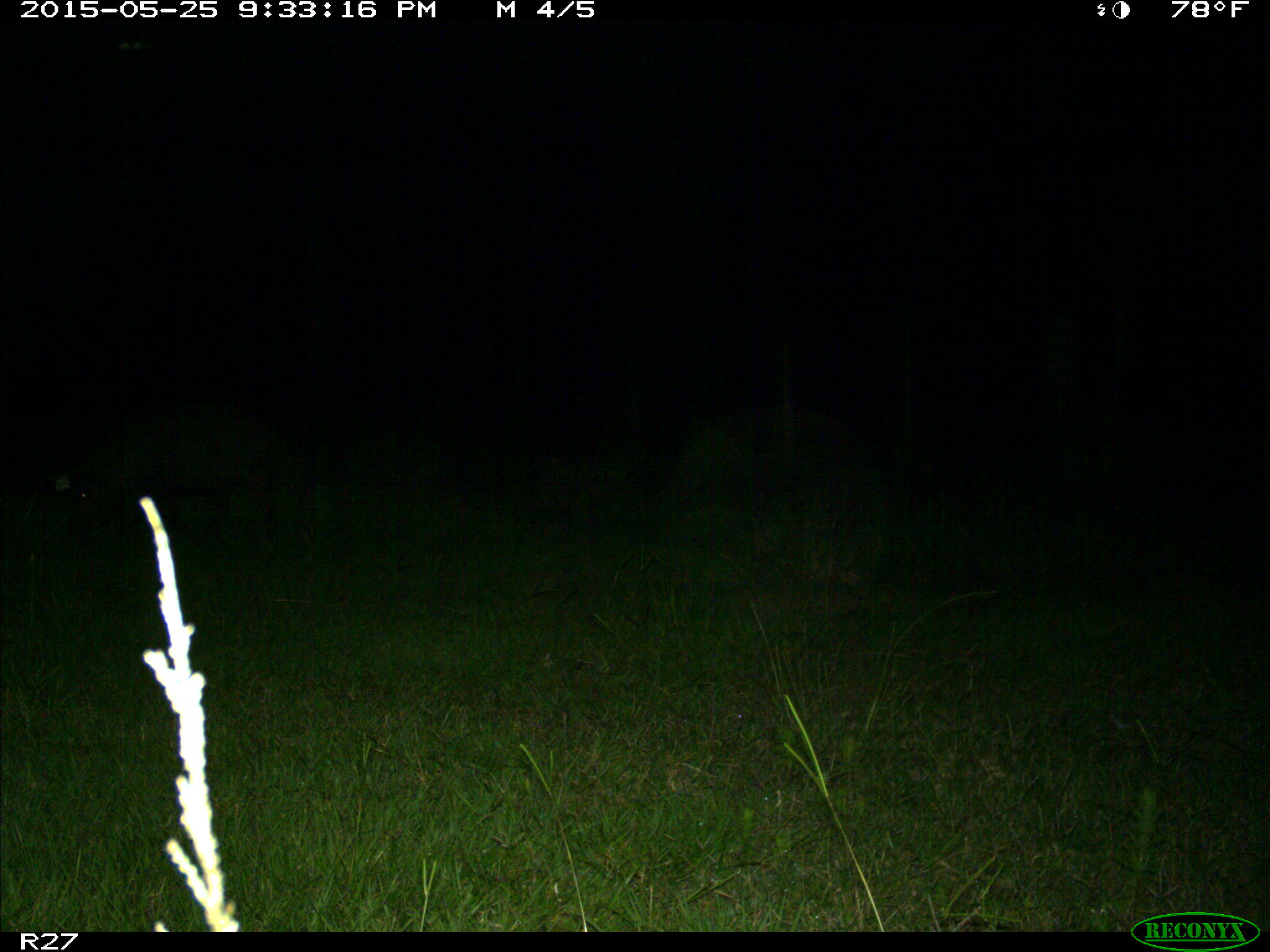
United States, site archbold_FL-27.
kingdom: Animalia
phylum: Chordata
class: Mammalia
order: Artiodactyla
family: Suidae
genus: Sus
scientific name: Sus scrofa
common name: wild boar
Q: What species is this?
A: Sus scrofa (wild boar).